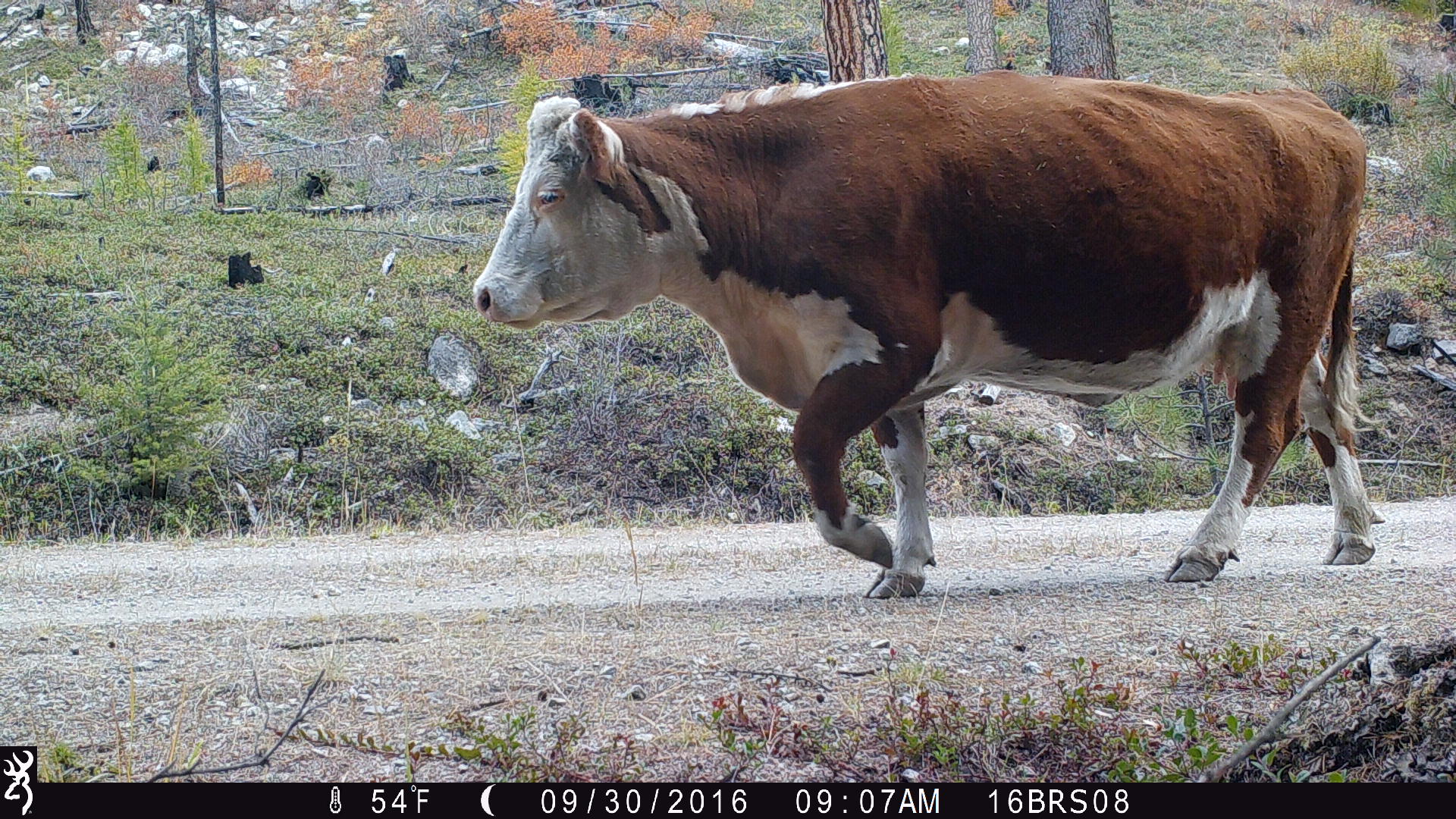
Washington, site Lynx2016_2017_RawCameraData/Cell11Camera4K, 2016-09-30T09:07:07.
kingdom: Animalia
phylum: Chordata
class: Mammalia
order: Artiodactyla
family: Bovidae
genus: Bos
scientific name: Bos taurus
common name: domestic cattle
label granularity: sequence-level